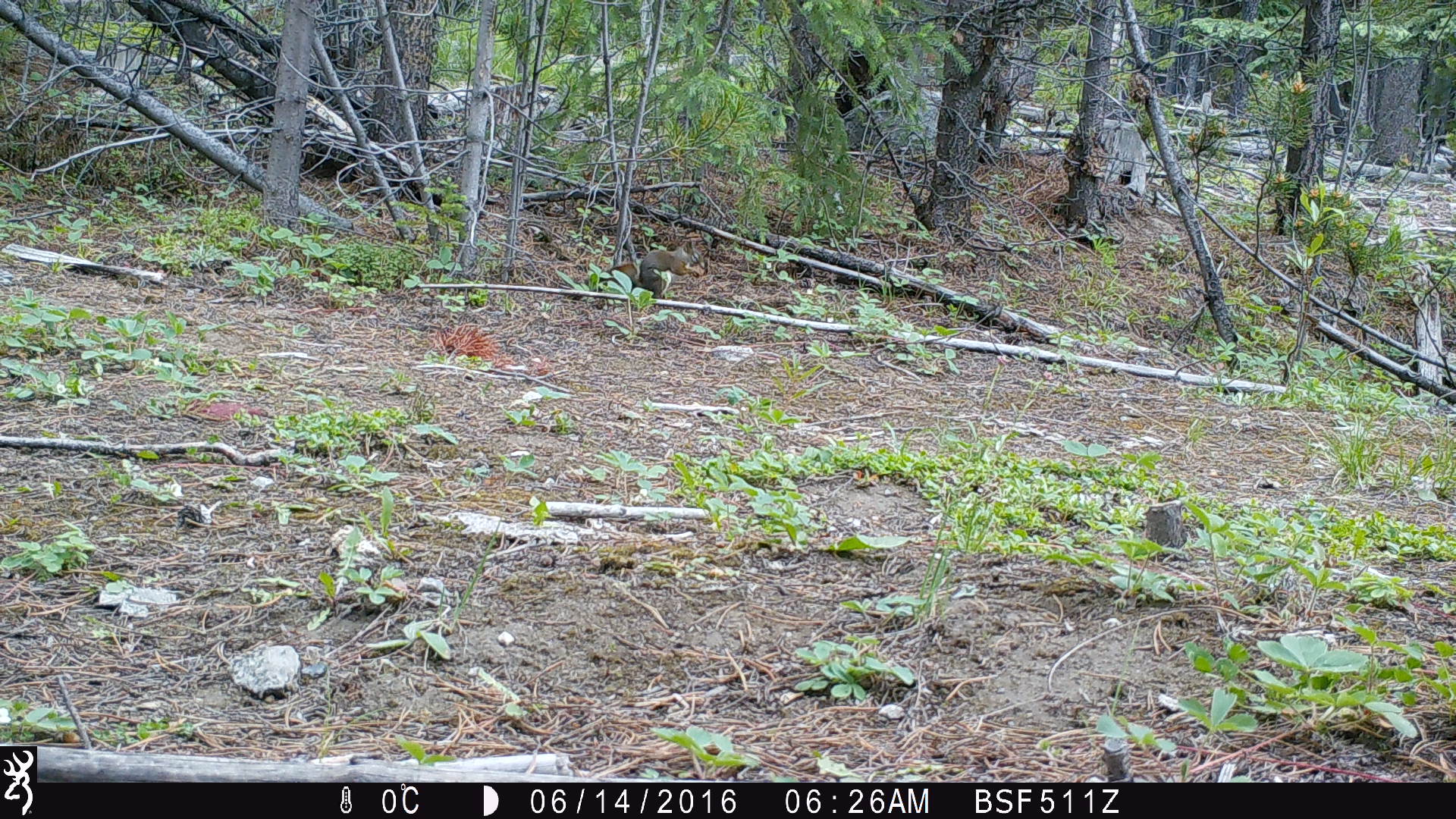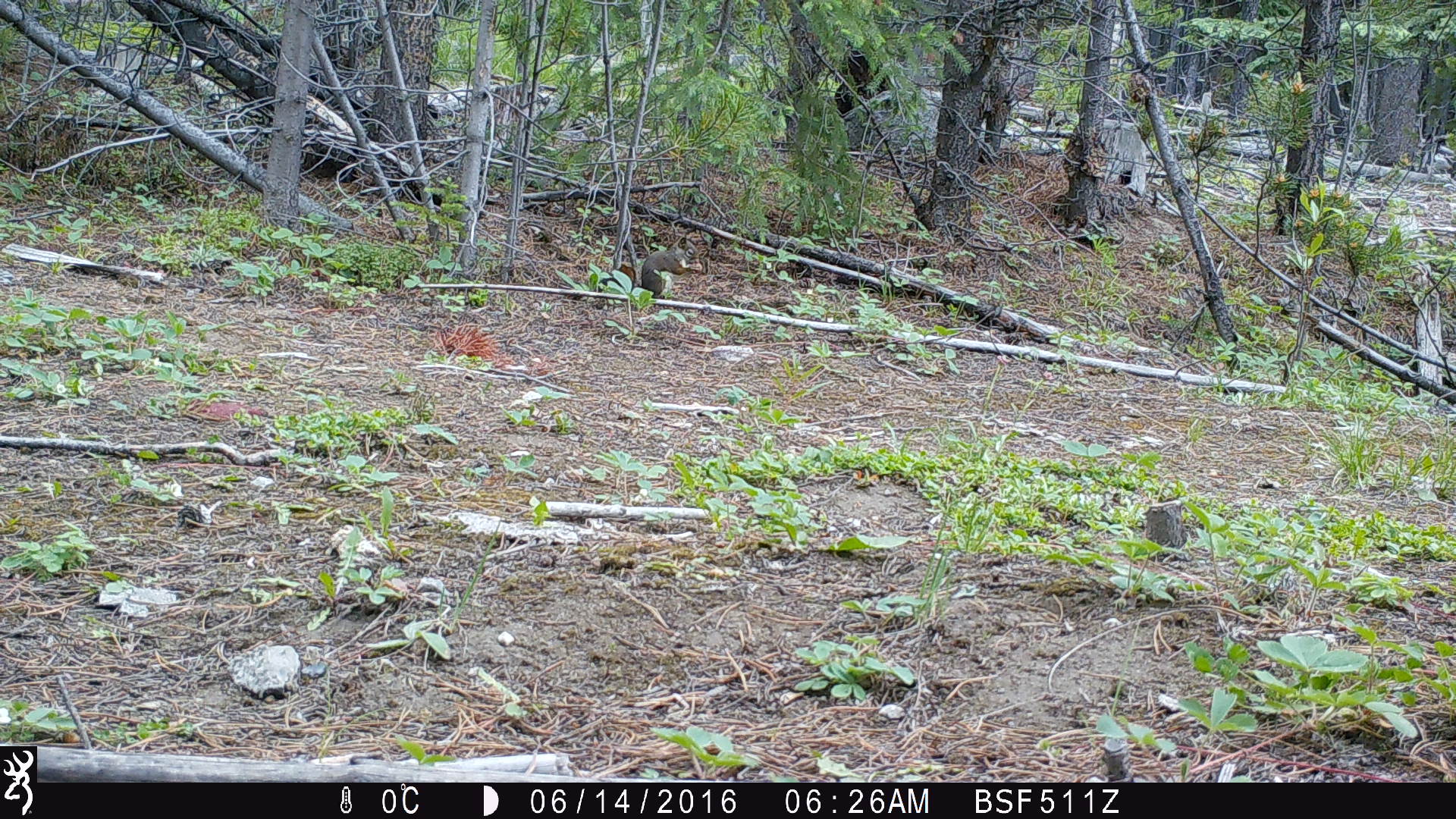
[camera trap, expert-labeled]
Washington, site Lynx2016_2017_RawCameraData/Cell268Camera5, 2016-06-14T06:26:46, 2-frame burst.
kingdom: Animalia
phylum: Chordata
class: Mammalia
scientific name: Mammalia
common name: small mammal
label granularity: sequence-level